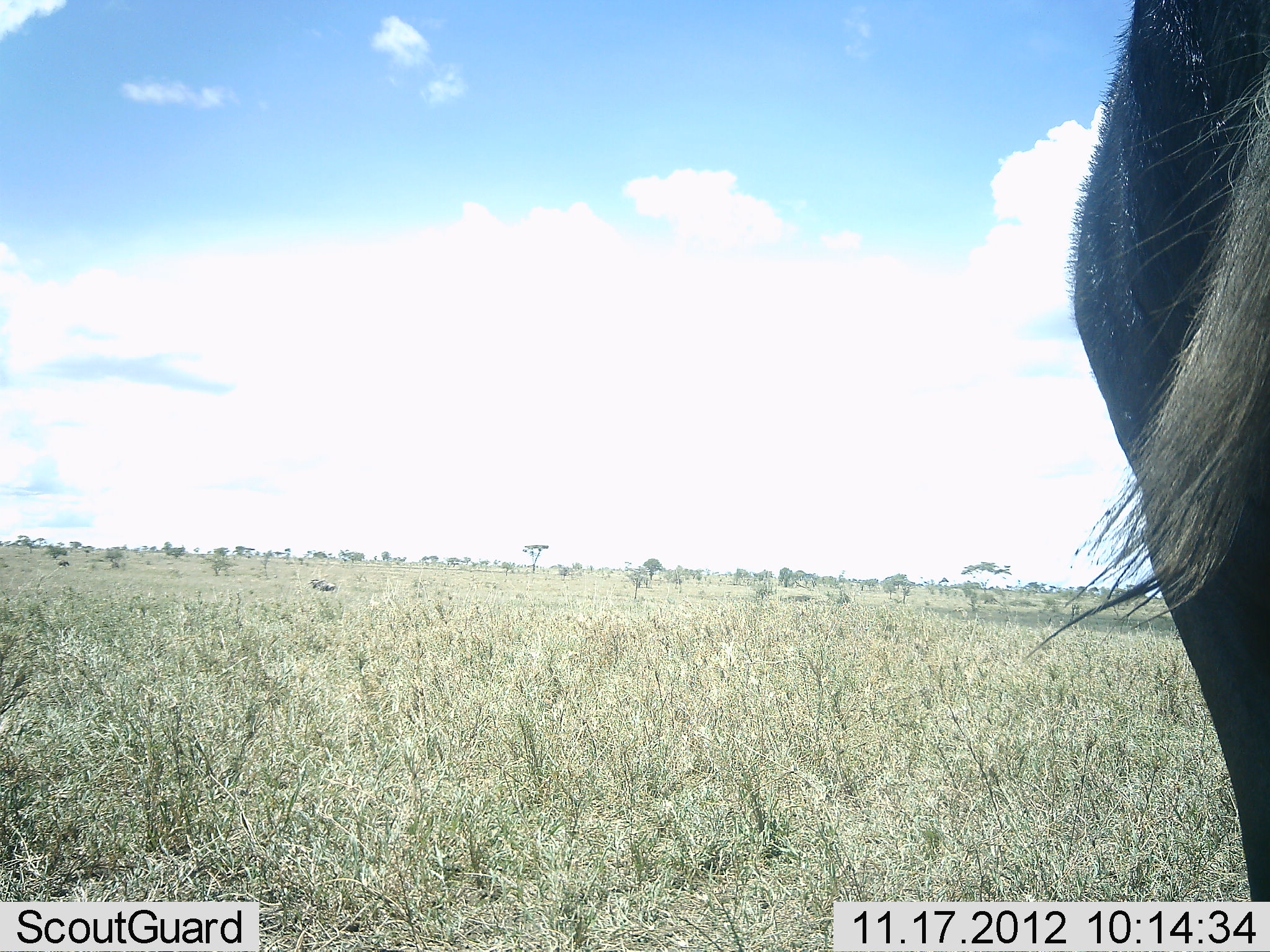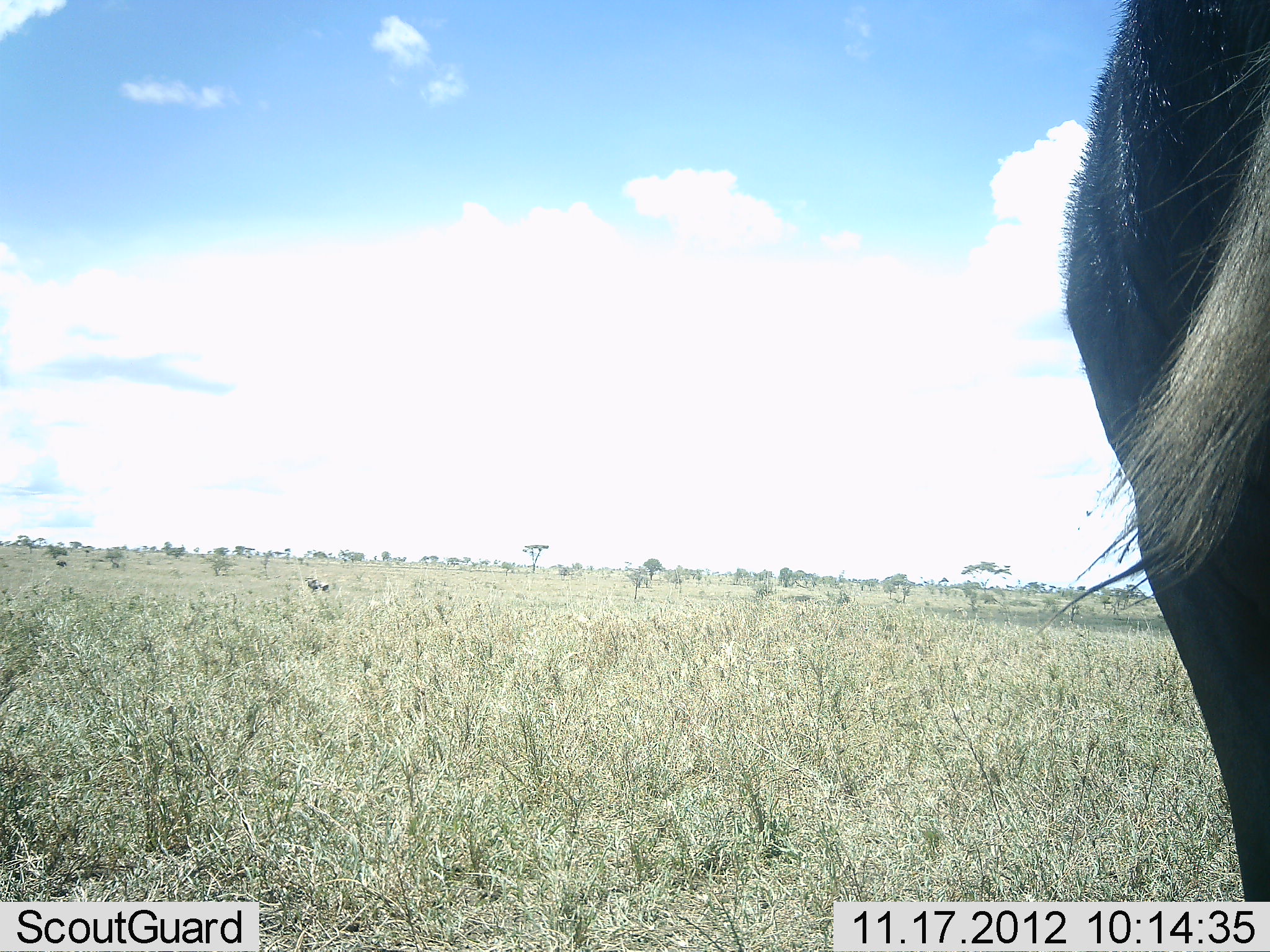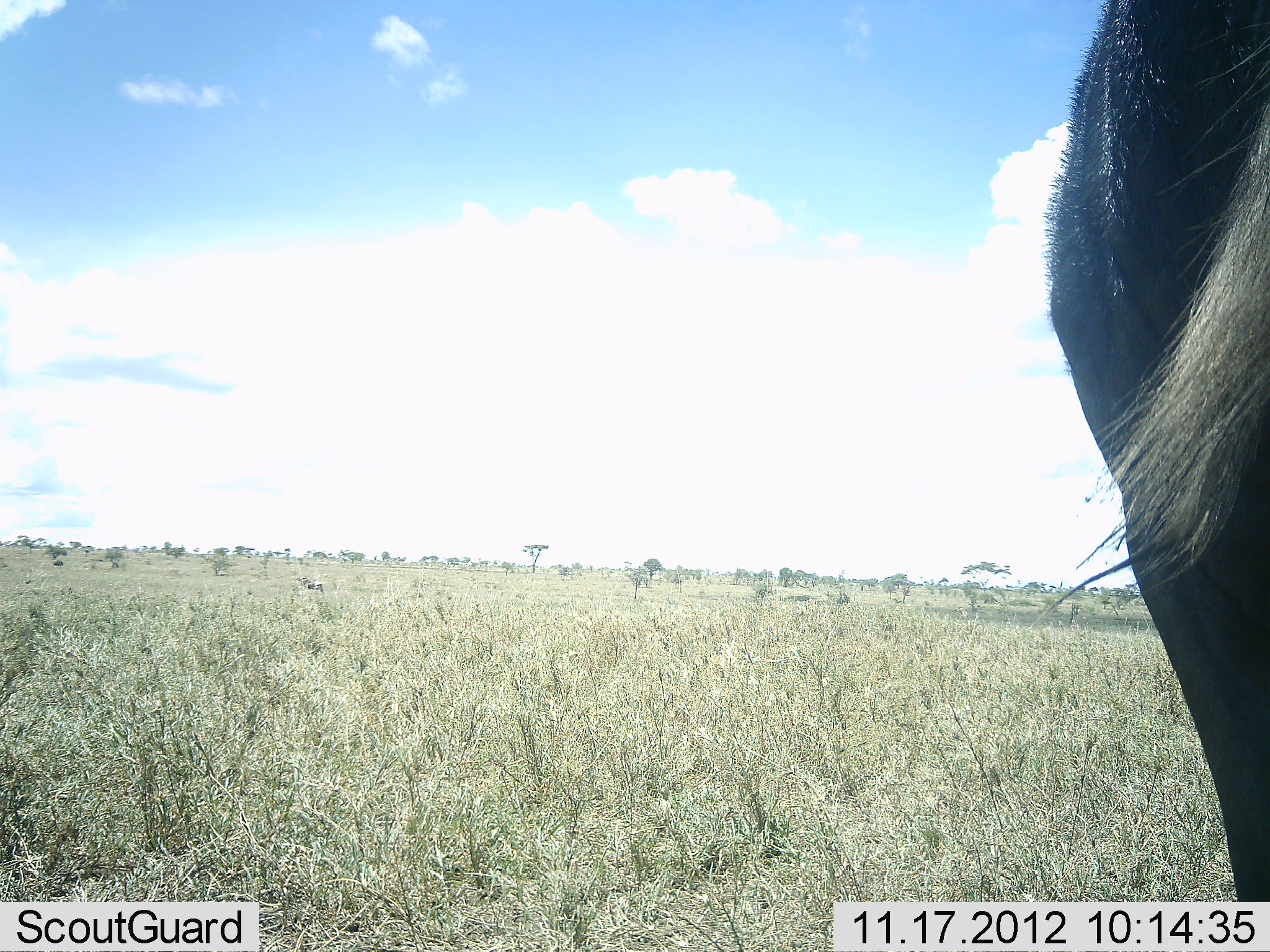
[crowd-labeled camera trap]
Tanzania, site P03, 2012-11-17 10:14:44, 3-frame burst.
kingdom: Animalia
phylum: Chordata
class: Mammalia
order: Artiodactyla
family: Bovidae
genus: Connochaetes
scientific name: Connochaetes taurinus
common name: blue wildebeest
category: wildebeest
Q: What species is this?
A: Wildebeest (blue wildebeest) (Connochaetes taurinus).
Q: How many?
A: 1.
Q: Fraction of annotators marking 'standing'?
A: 90%.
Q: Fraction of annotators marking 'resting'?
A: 0%.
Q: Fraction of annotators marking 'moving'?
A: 20%.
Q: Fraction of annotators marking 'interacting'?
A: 0%.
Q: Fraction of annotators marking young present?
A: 0%.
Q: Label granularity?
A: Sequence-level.